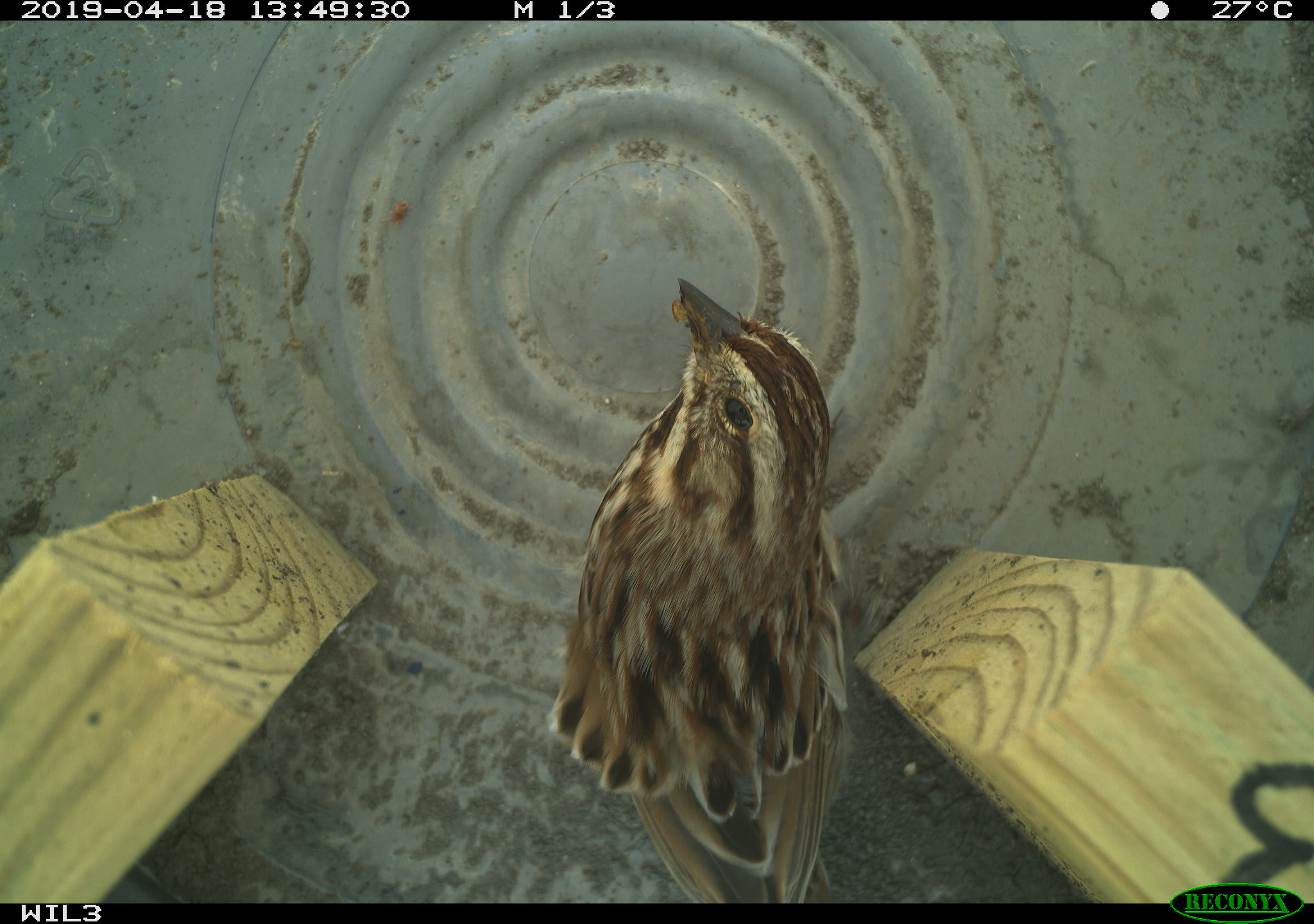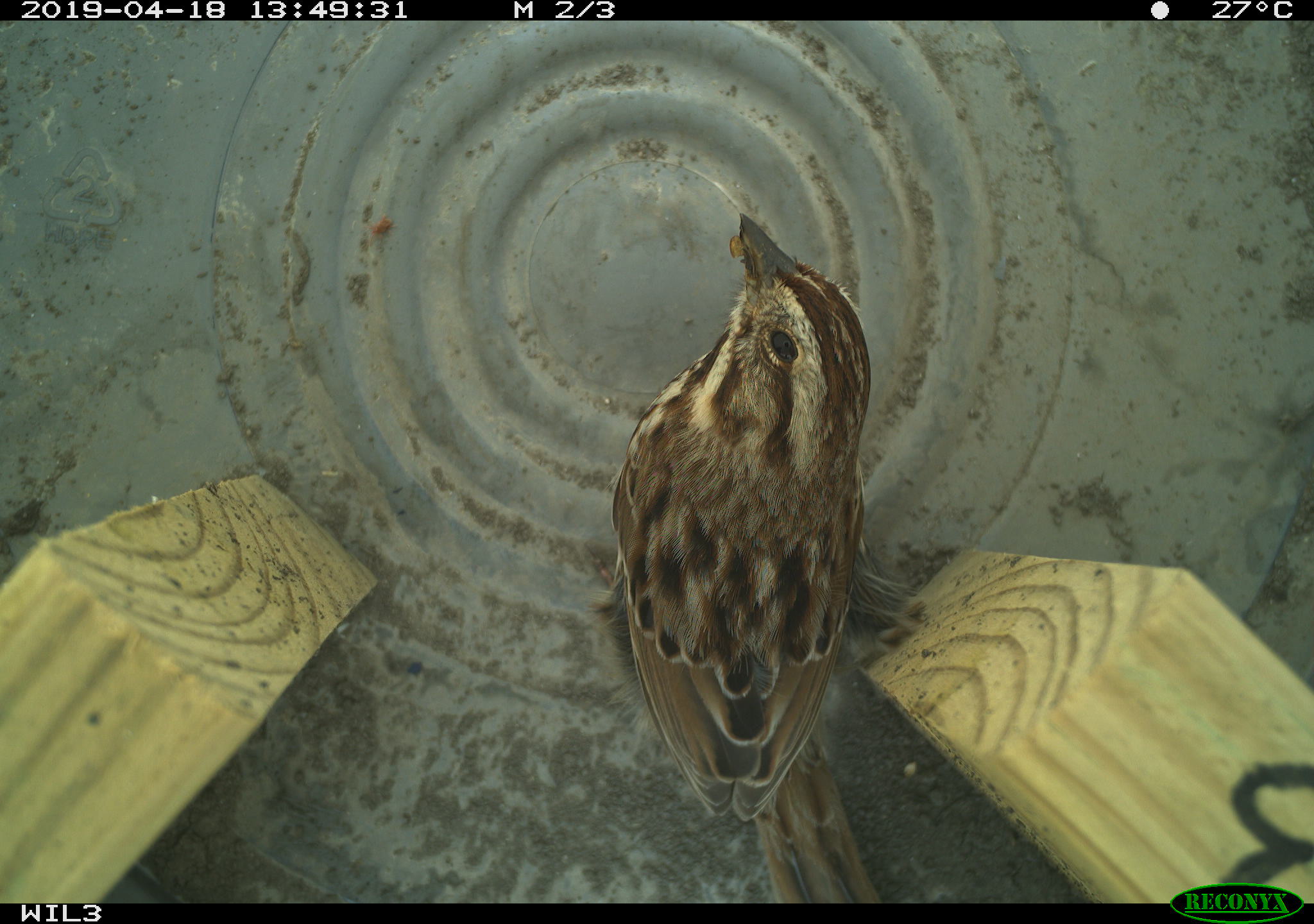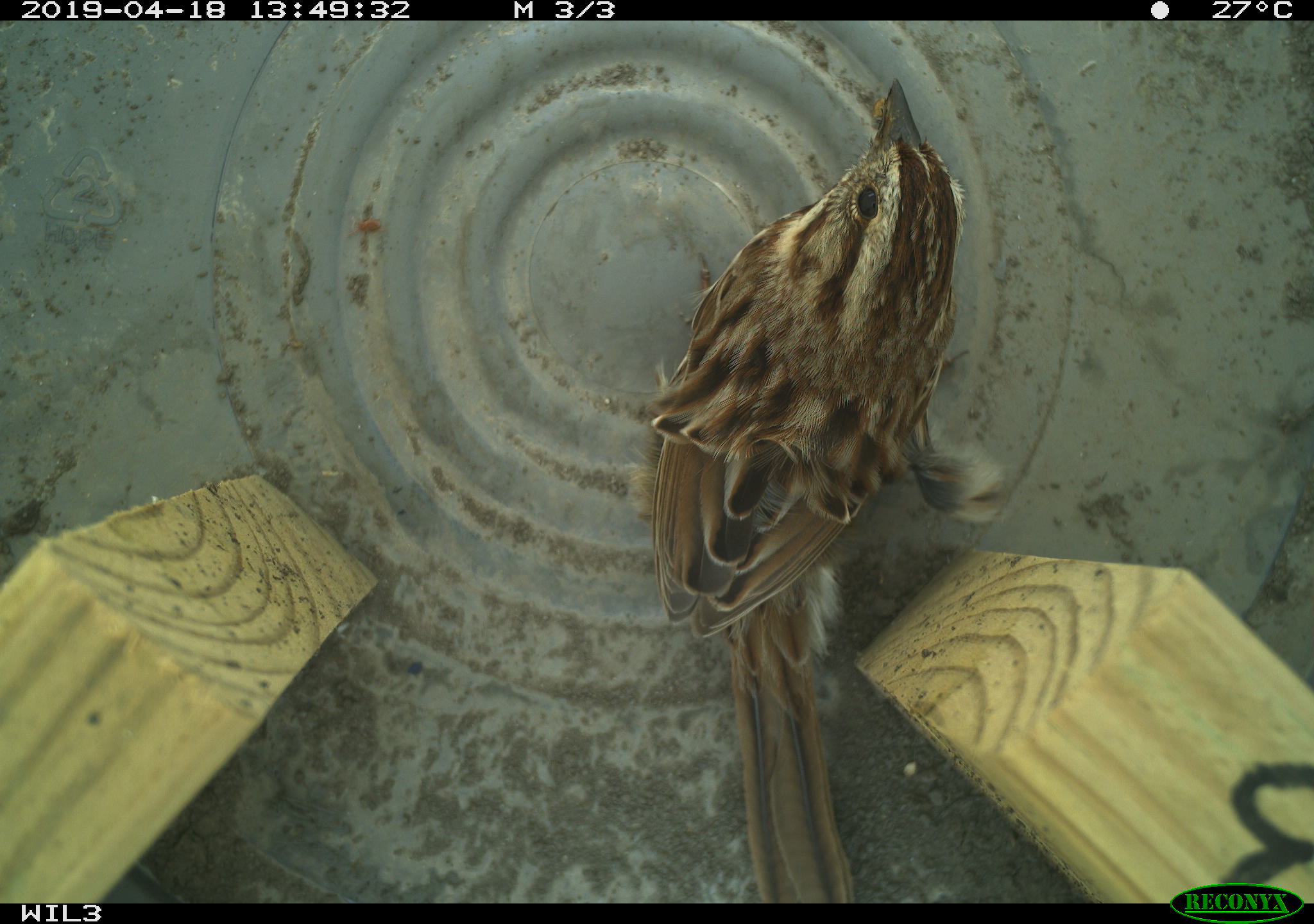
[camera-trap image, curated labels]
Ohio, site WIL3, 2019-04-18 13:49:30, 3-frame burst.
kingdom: Animalia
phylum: Chordata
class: Aves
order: Passeriformes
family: Passerellidae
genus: Melospiza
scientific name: Melospiza melodia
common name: song sparrow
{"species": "song sparrow (Melospiza melodia)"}